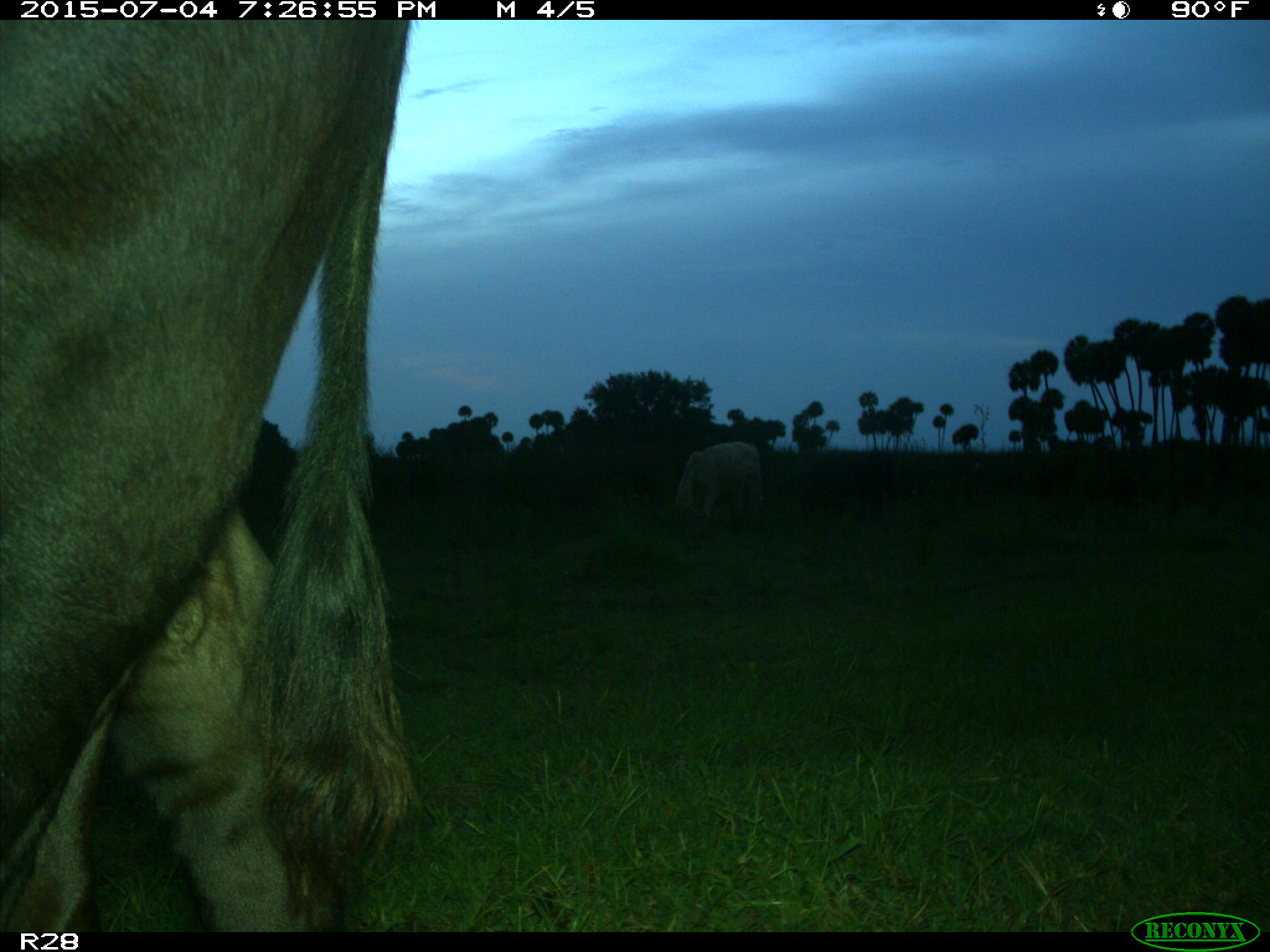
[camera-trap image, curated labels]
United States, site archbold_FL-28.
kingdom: Animalia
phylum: Chordata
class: Mammalia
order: Artiodactyla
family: Bovidae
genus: Bos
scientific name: Bos taurus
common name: domestic cow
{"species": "Bos taurus (domestic cow)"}